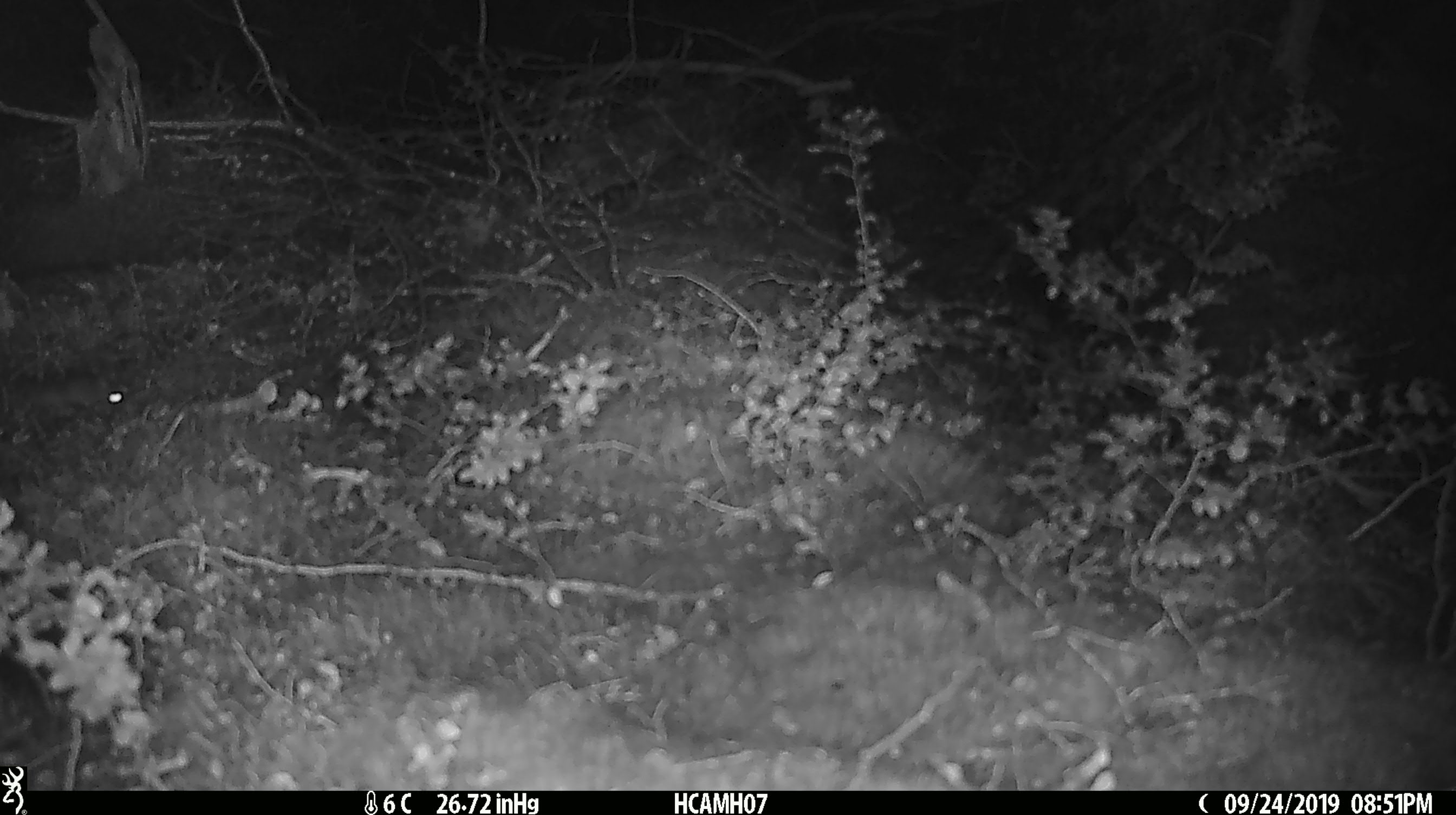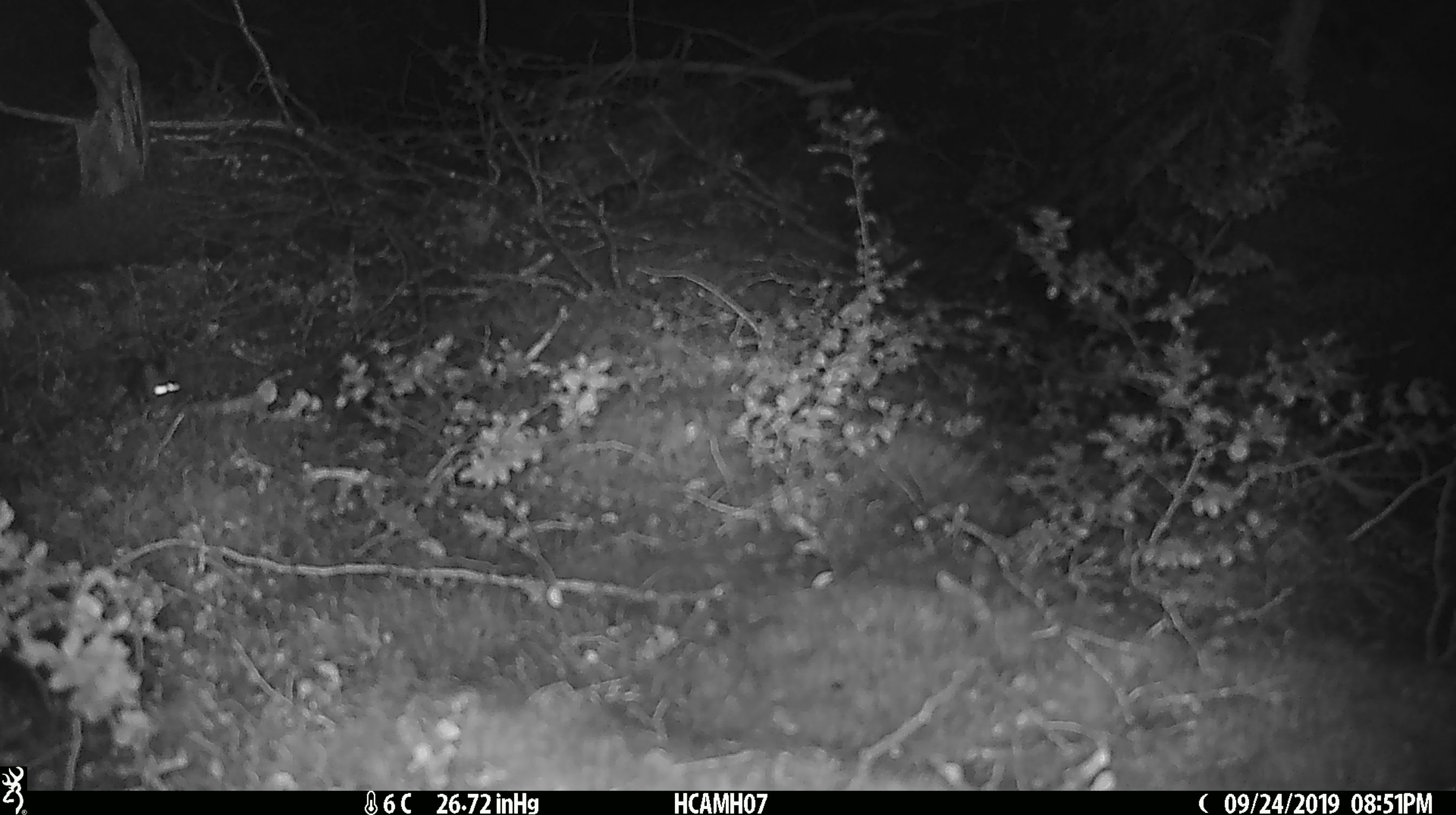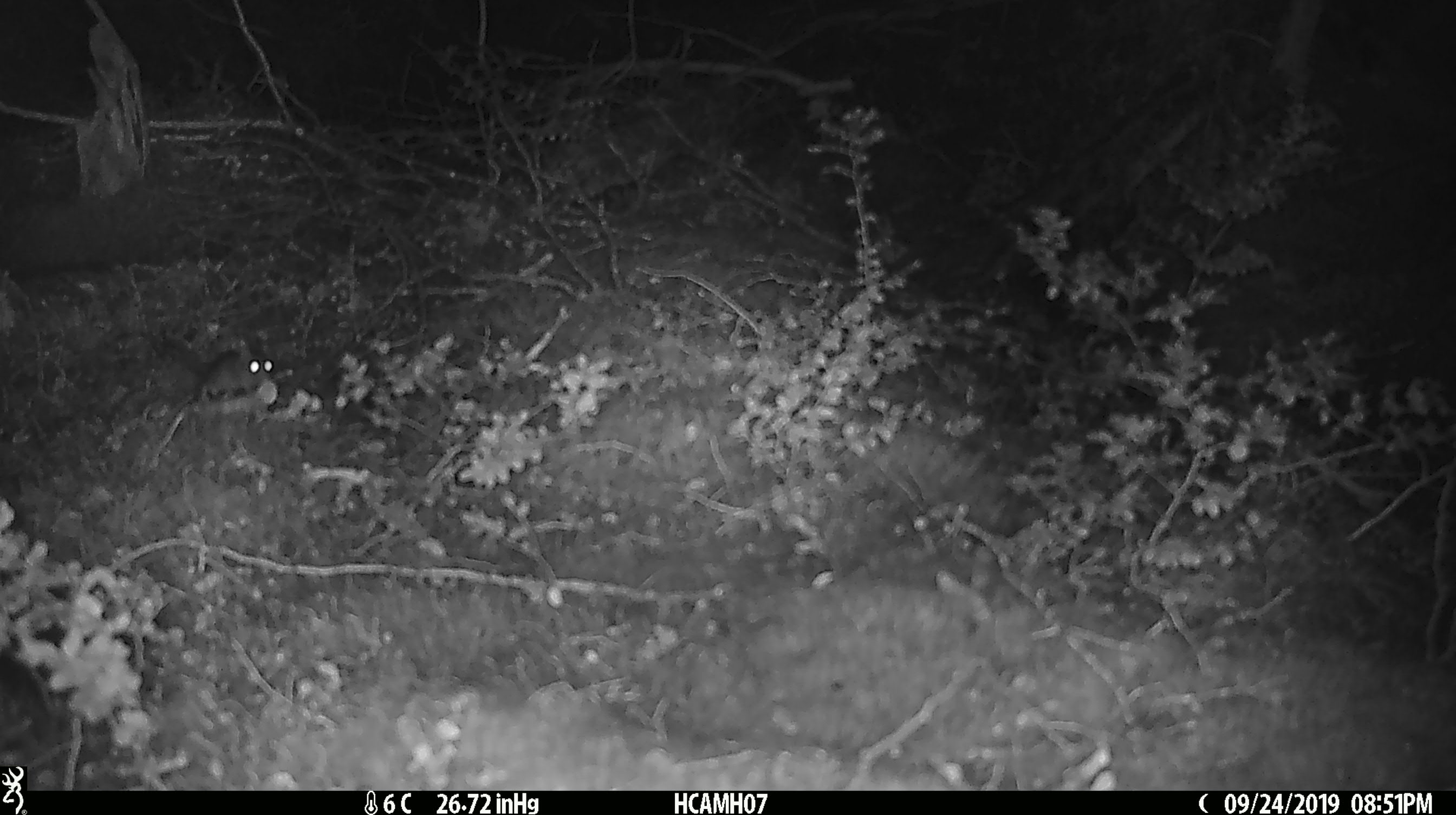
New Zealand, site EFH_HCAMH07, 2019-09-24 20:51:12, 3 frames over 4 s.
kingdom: Animalia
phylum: Chordata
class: Mammalia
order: Rodentia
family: Muridae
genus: Mus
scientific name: Mus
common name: mouse